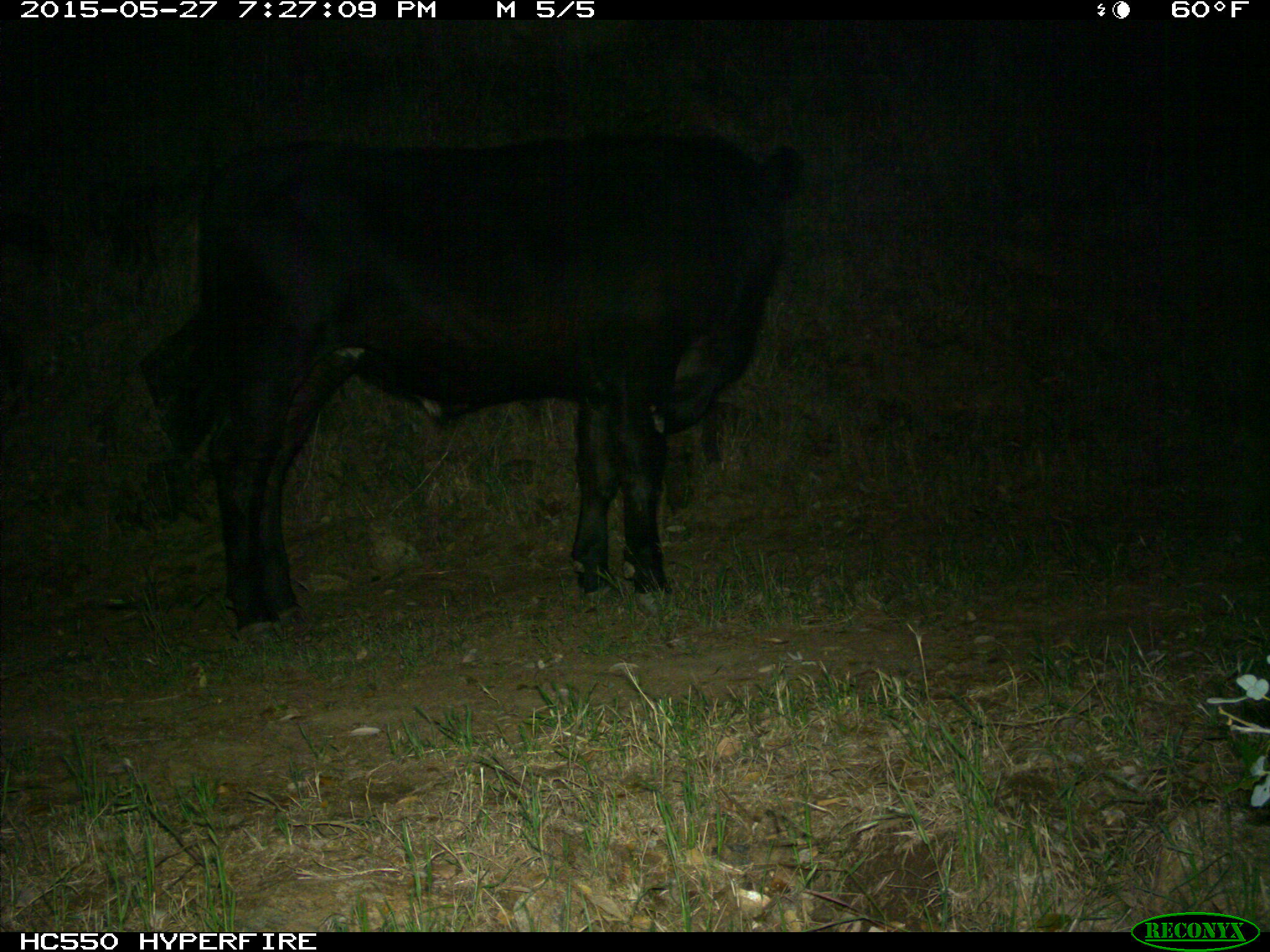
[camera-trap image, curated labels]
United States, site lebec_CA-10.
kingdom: Animalia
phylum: Chordata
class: Mammalia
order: Artiodactyla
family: Bovidae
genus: Bos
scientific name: Bos taurus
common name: domestic cow